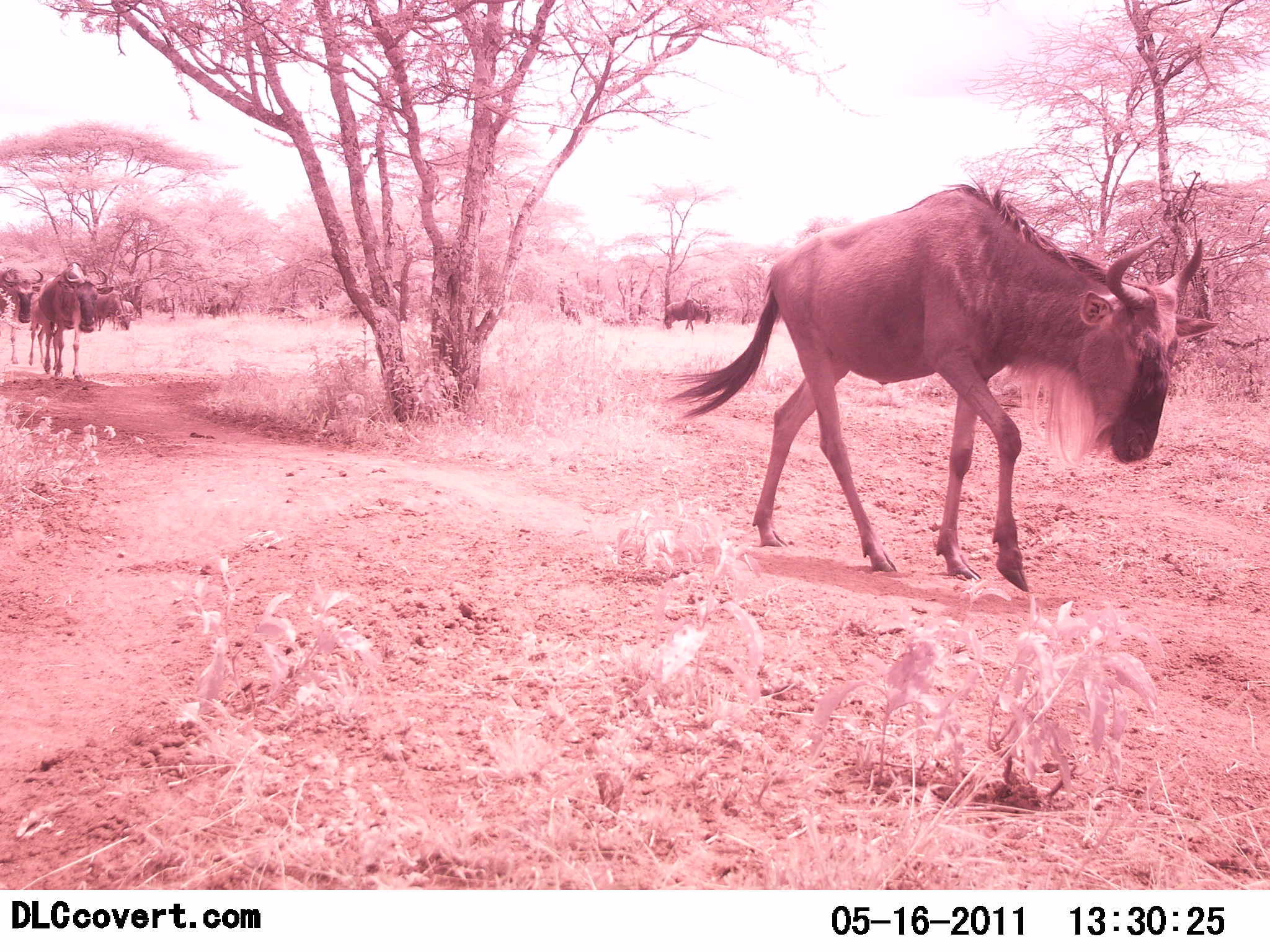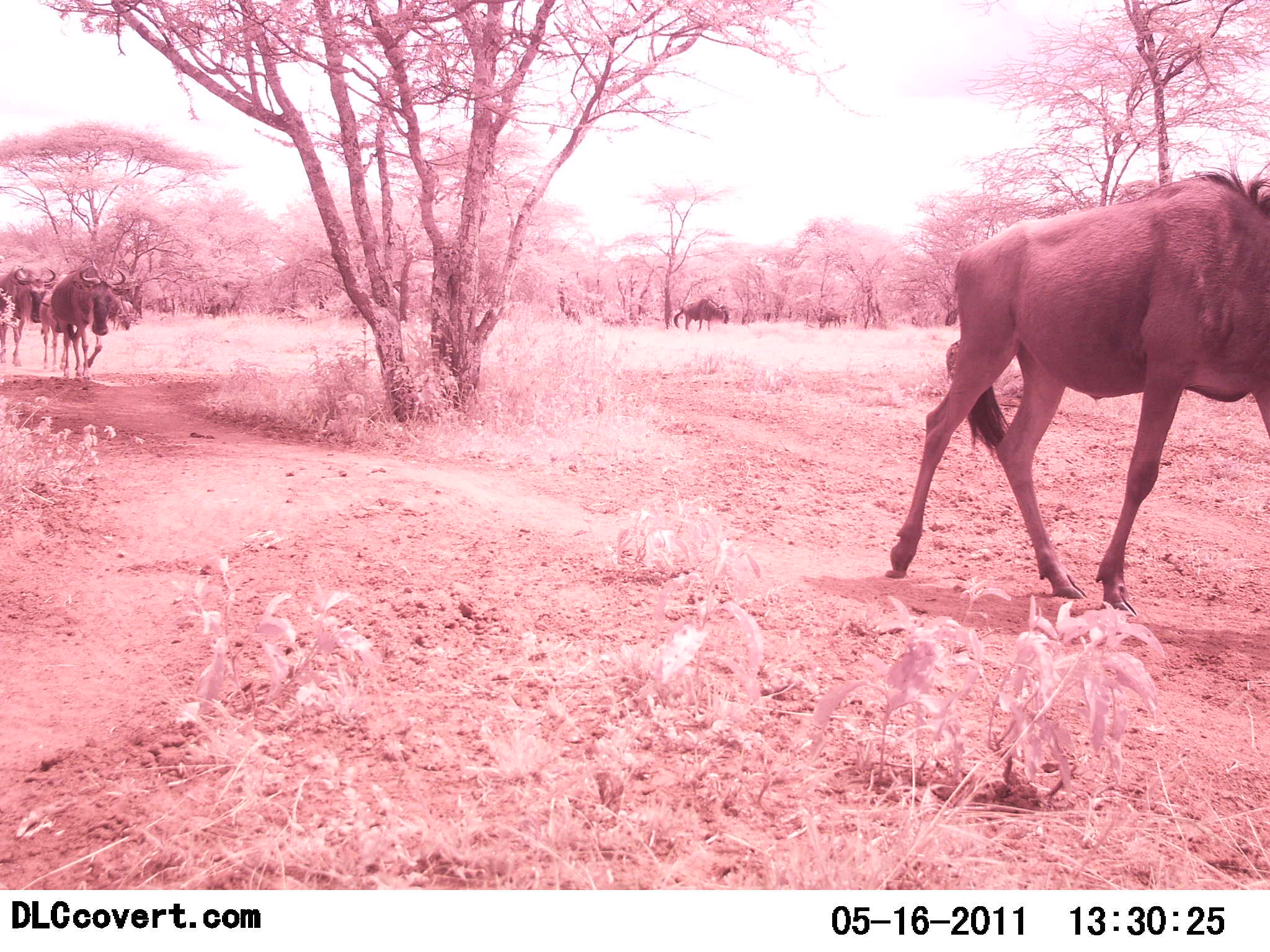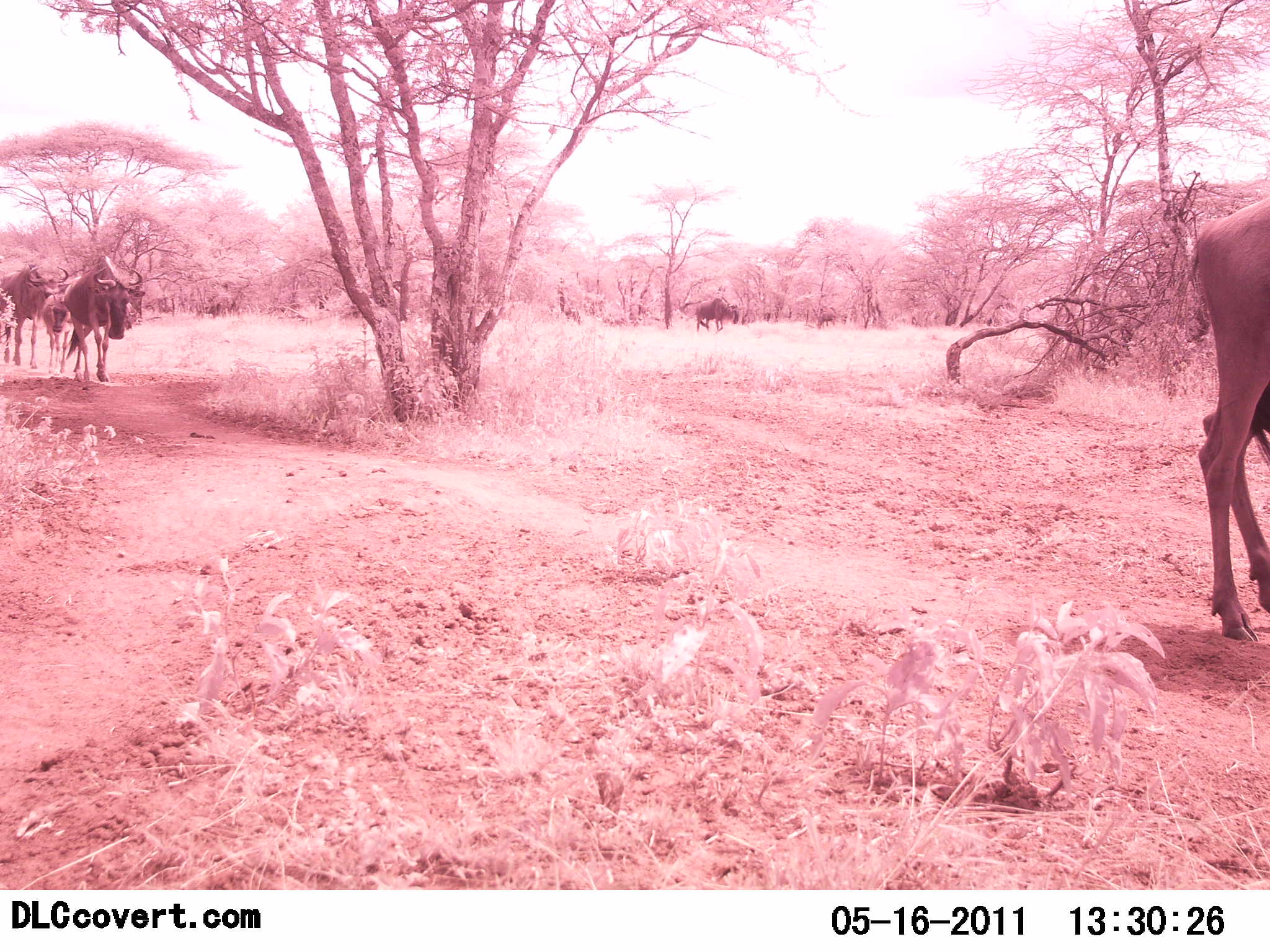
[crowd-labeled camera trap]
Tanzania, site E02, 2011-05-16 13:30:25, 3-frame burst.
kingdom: Animalia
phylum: Chordata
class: Mammalia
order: Artiodactyla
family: Bovidae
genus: Connochaetes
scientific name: Connochaetes taurinus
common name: blue wildebeest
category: wildebeest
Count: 5.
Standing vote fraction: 0%.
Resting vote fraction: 0%.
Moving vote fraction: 100%.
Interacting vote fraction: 0%.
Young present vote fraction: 18%.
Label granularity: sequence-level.